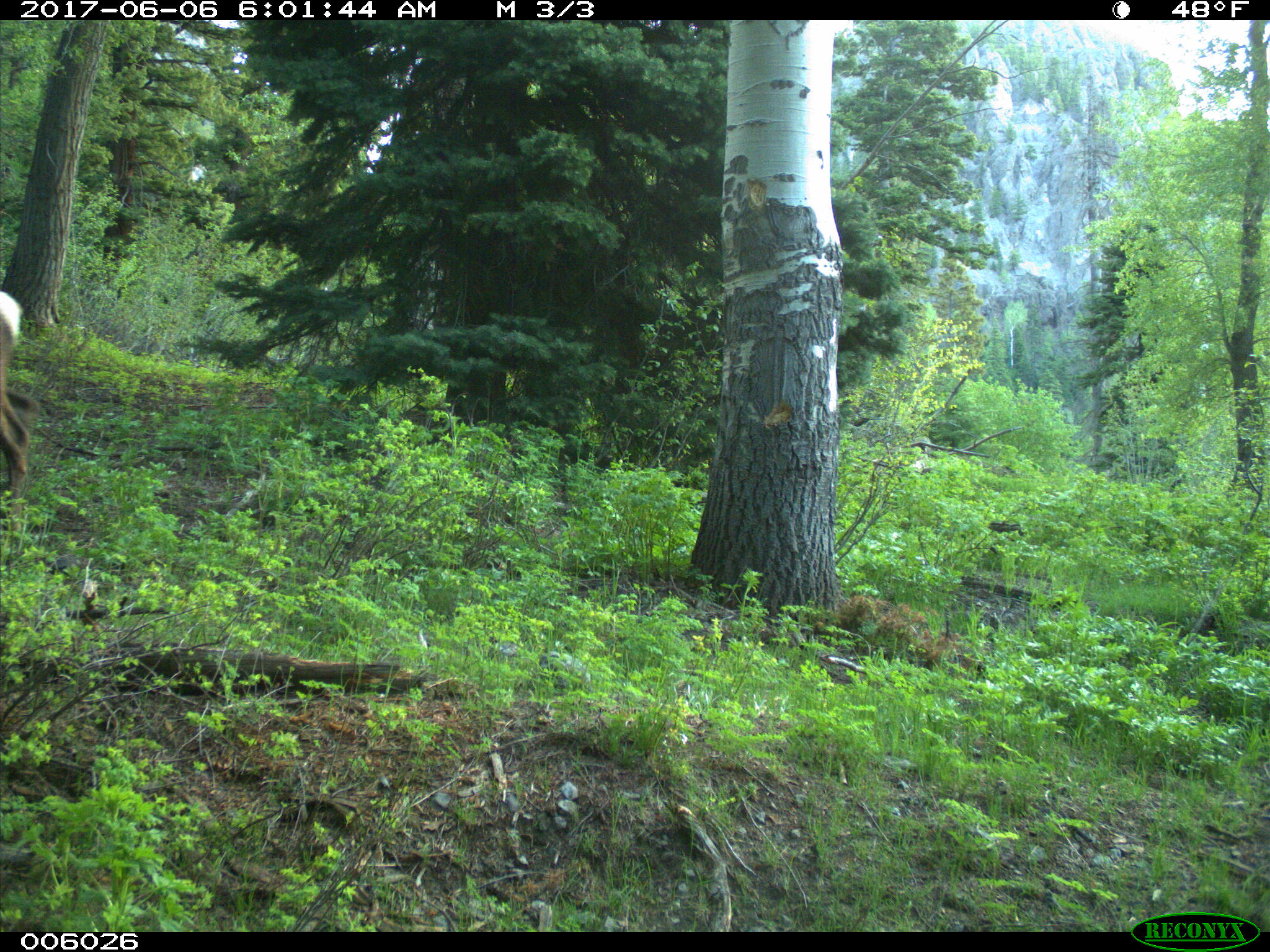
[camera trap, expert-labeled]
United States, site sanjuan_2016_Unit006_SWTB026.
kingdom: Animalia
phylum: Chordata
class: Mammalia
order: Artiodactyla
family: Cervidae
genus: Cervus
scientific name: Cervus elaphus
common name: red deer